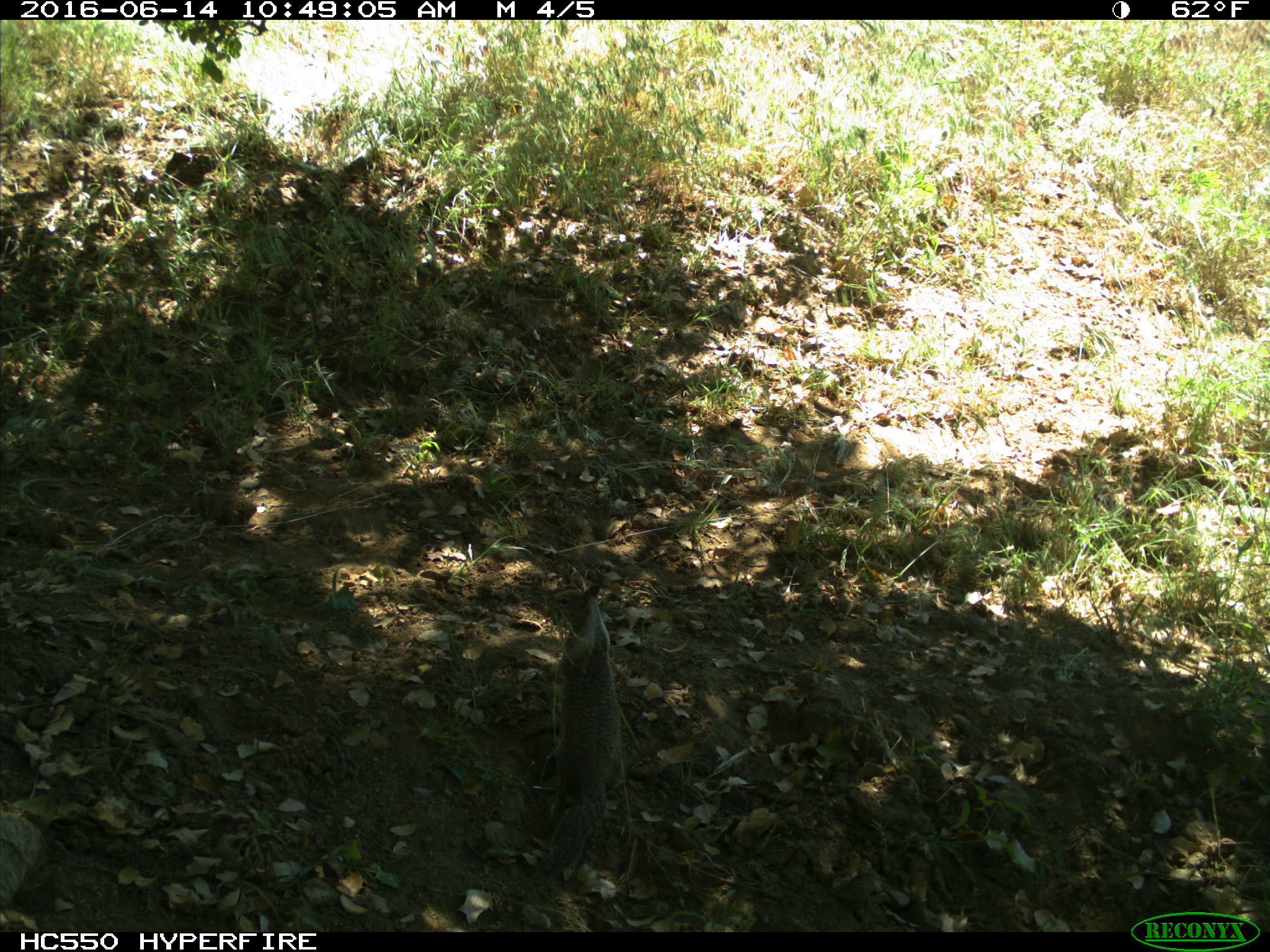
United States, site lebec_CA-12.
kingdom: Animalia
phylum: Chordata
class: Mammalia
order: Rodentia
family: Sciuridae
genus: Otospermophilus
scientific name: Otospermophilus beecheyi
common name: california ground squirrel